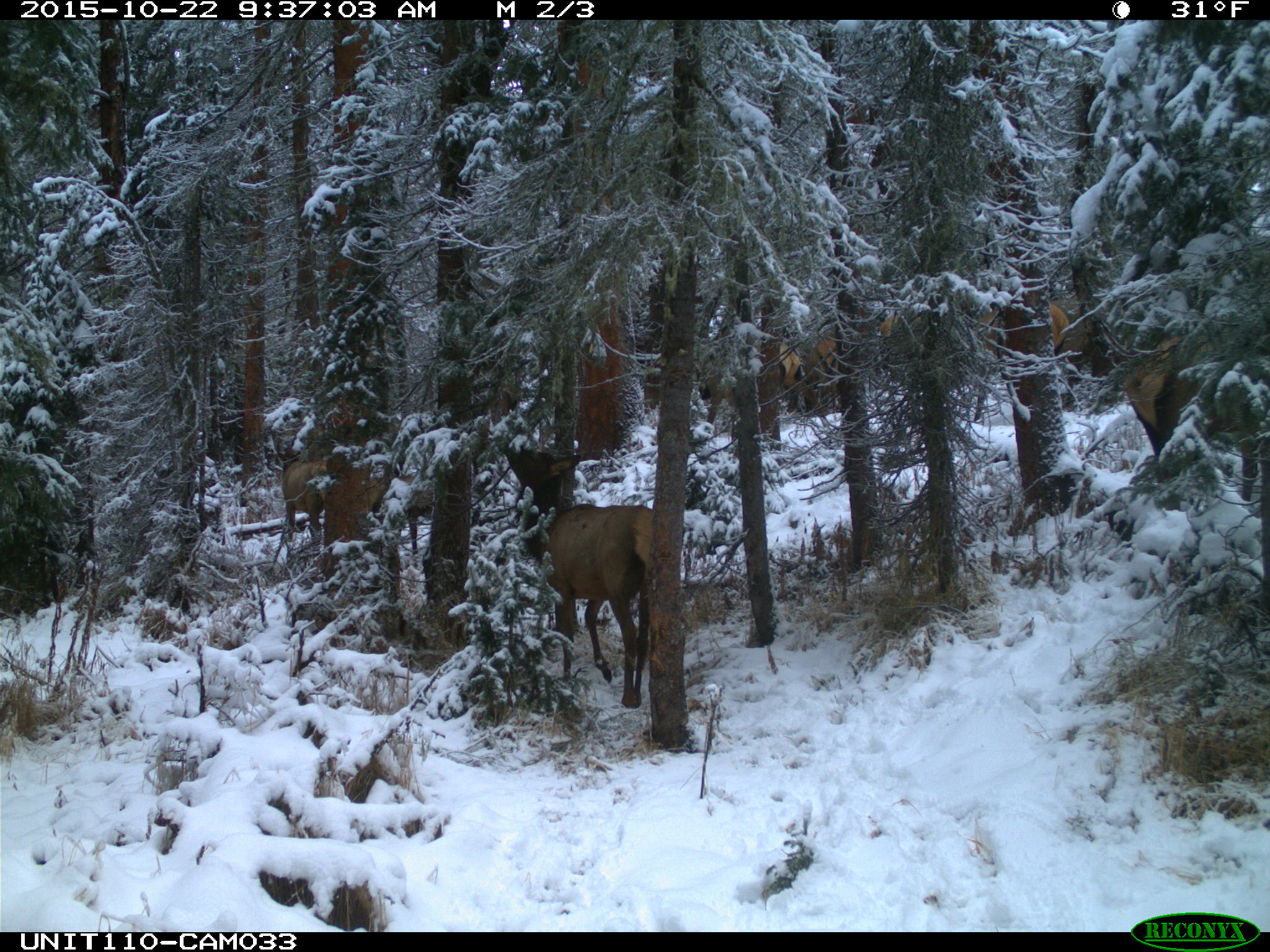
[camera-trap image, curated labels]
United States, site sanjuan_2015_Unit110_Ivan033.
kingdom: Animalia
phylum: Chordata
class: Mammalia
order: Artiodactyla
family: Cervidae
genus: Cervus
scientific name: Cervus elaphus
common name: red deer